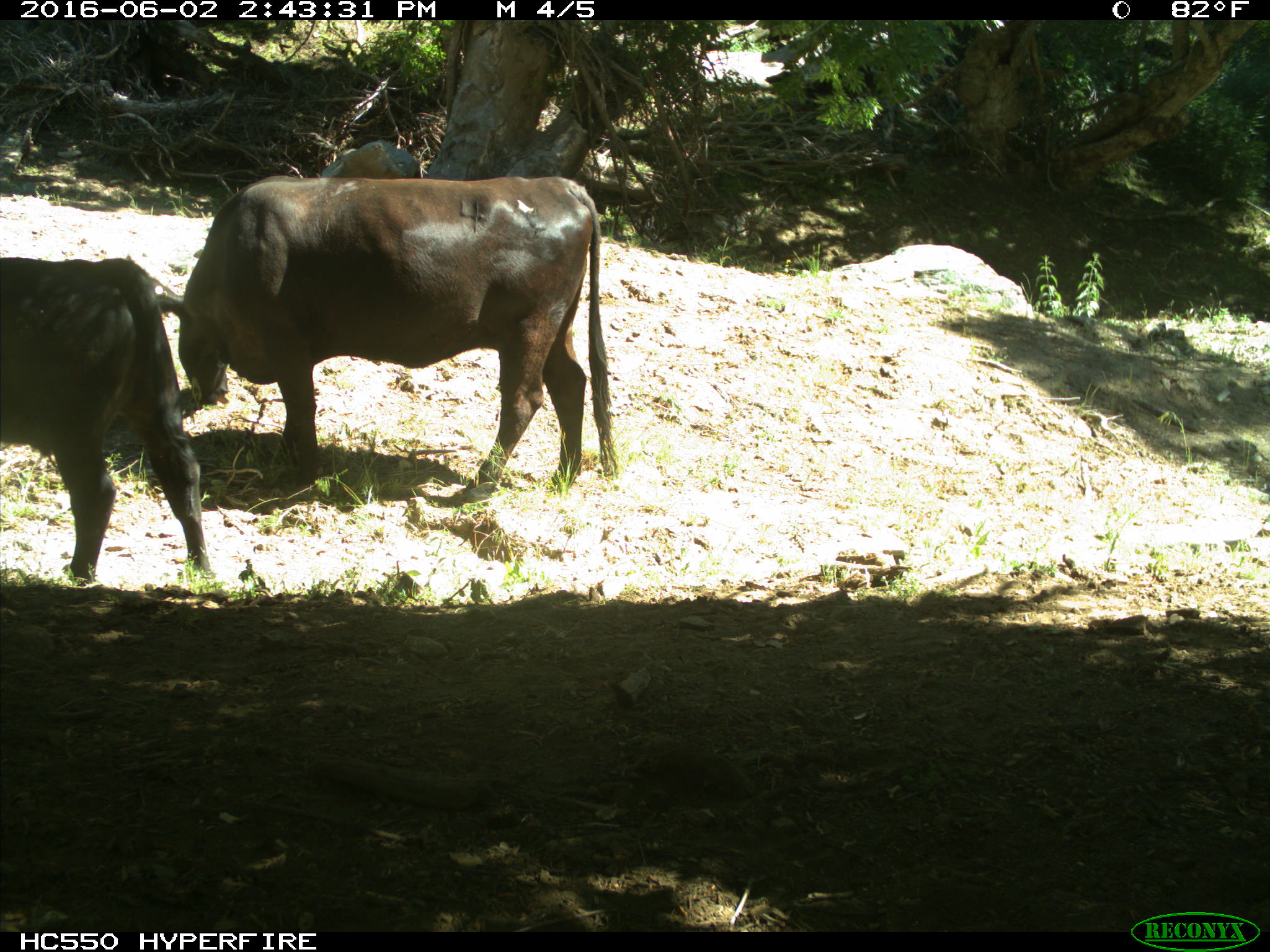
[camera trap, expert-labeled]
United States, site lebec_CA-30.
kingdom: Animalia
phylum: Chordata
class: Mammalia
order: Artiodactyla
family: Bovidae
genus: Bos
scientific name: Bos taurus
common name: domestic cow